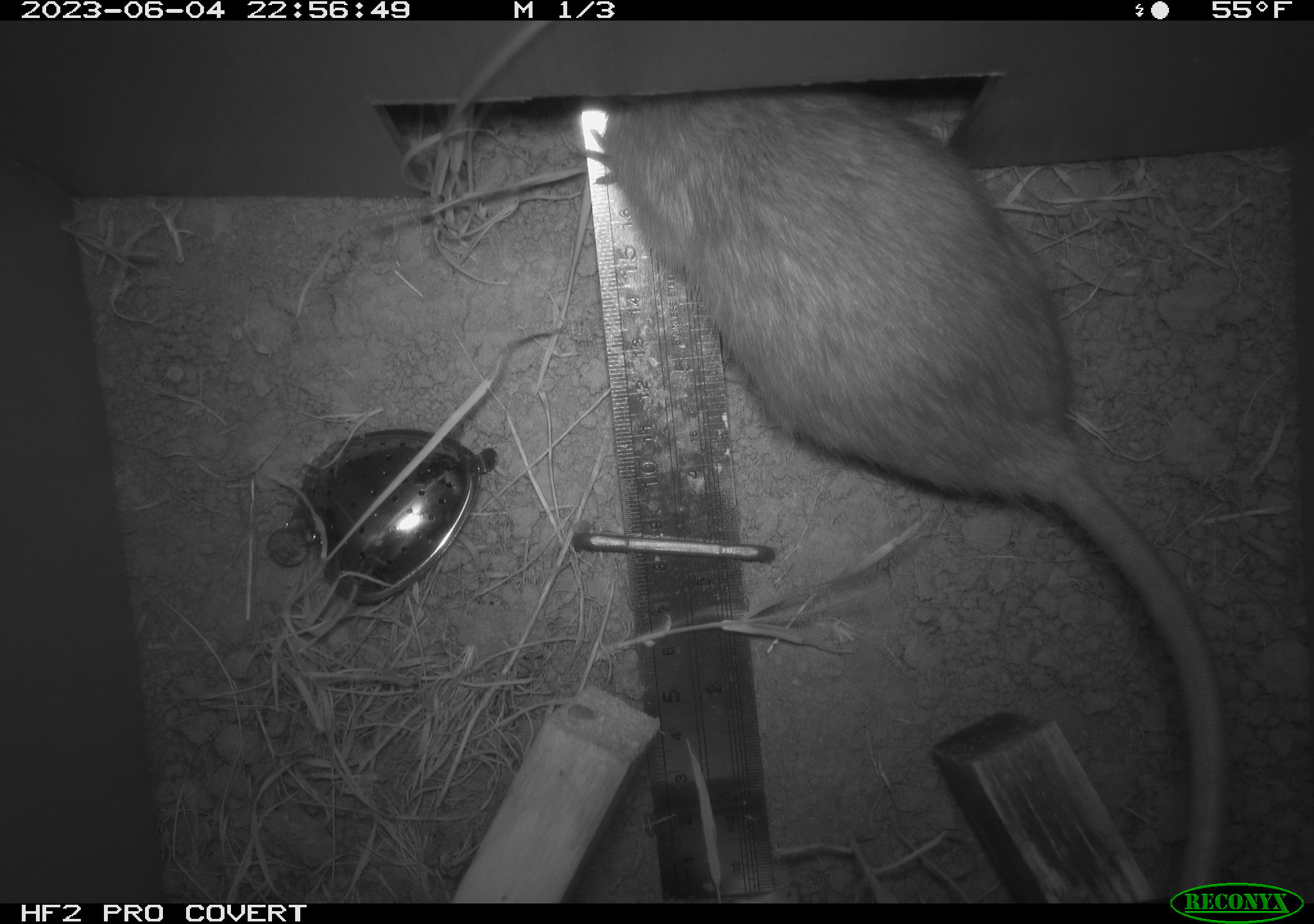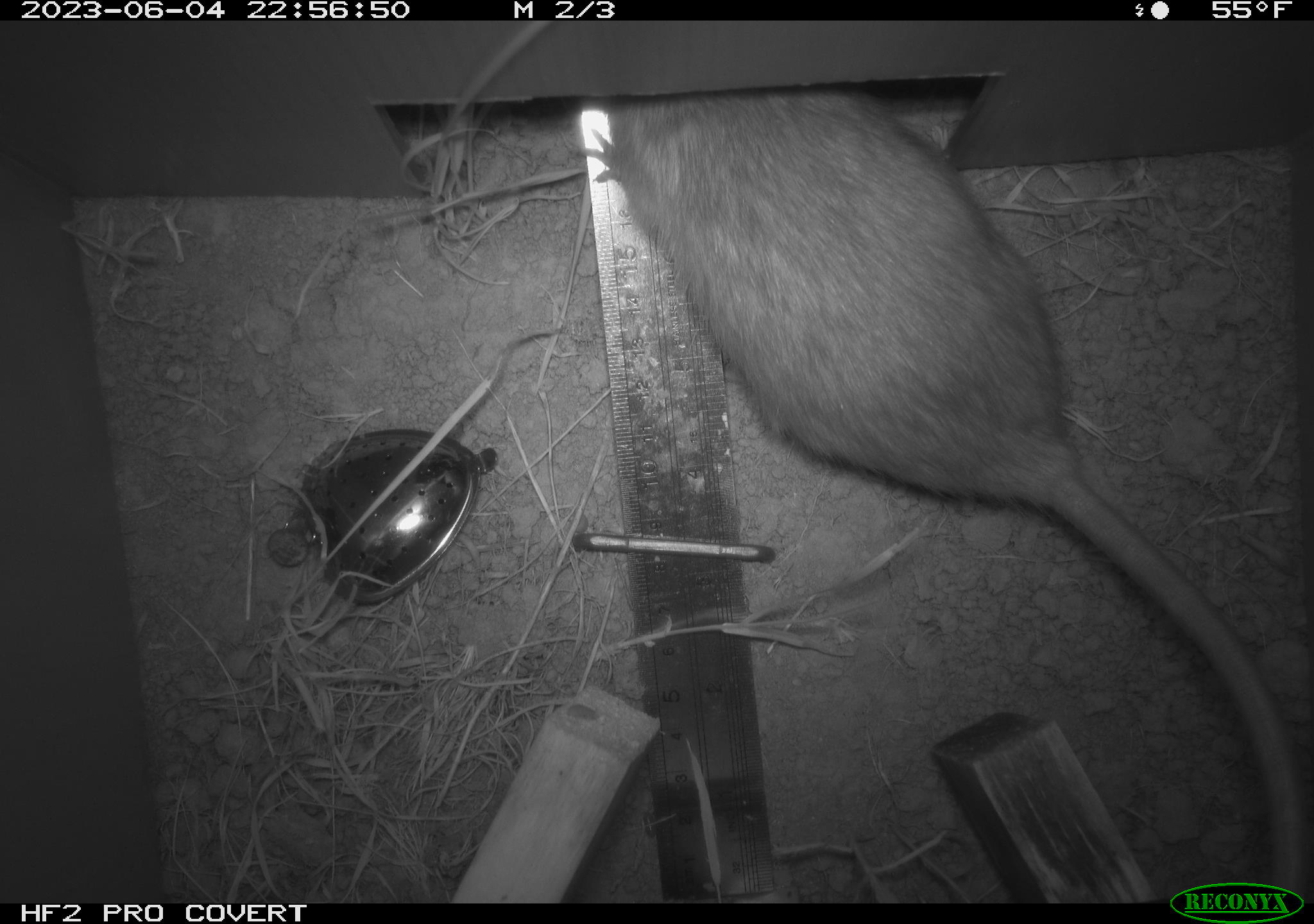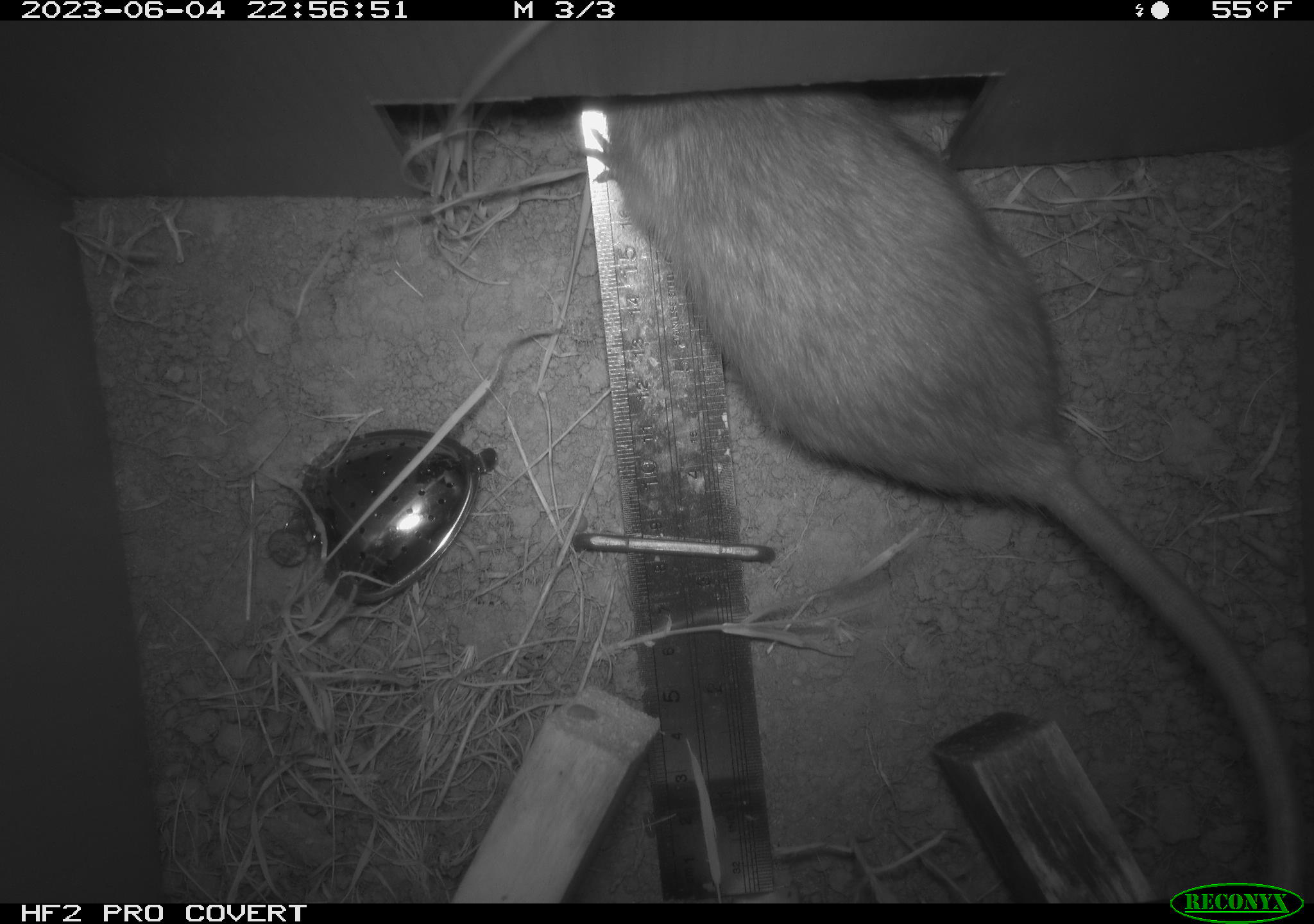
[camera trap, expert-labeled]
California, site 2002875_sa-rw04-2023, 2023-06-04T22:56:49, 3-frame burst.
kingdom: Animalia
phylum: Chordata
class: Mammalia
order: Rodentia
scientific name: Rodentia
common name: mouse species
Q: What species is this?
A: Mouse species (Rodentia).